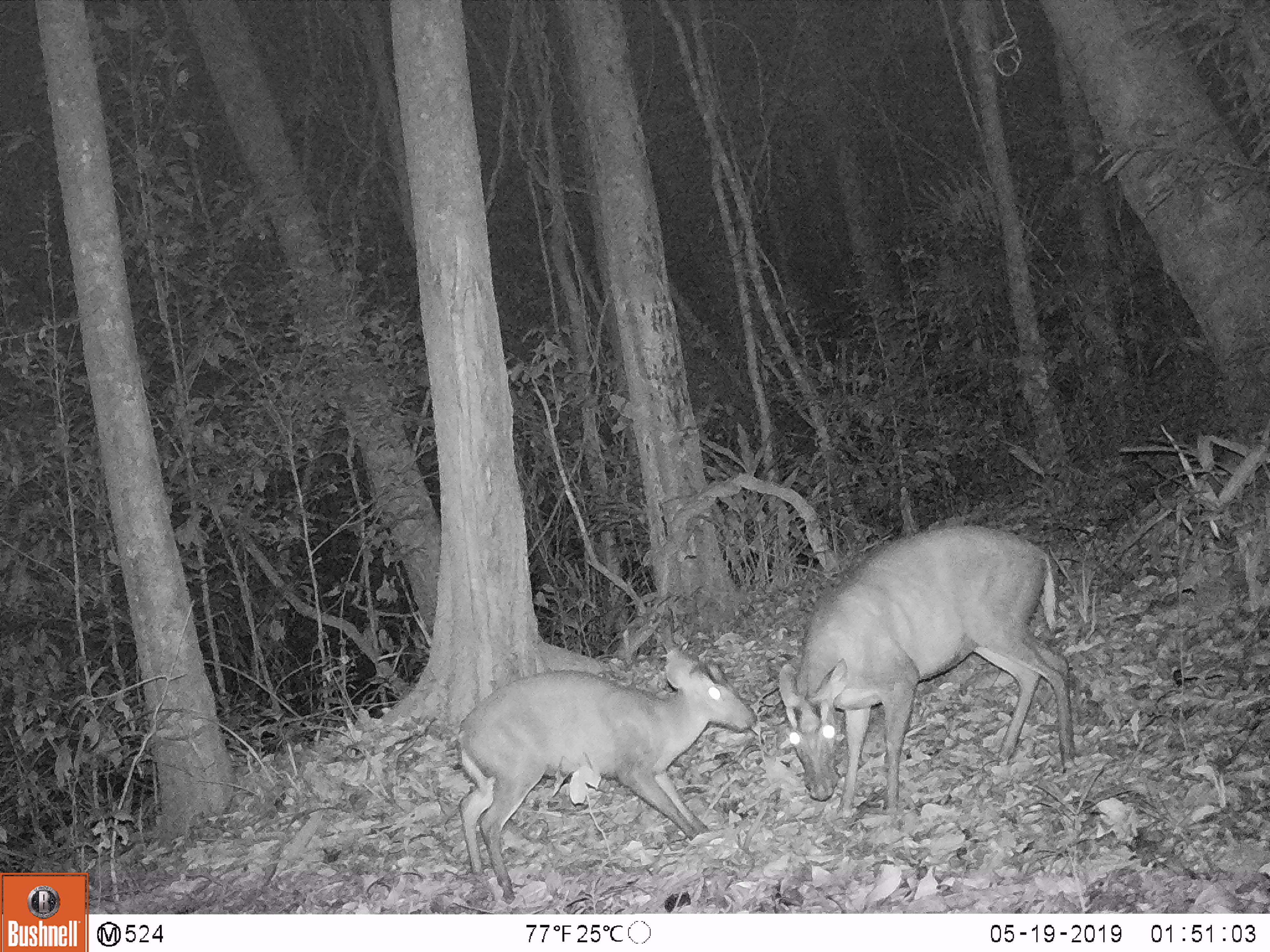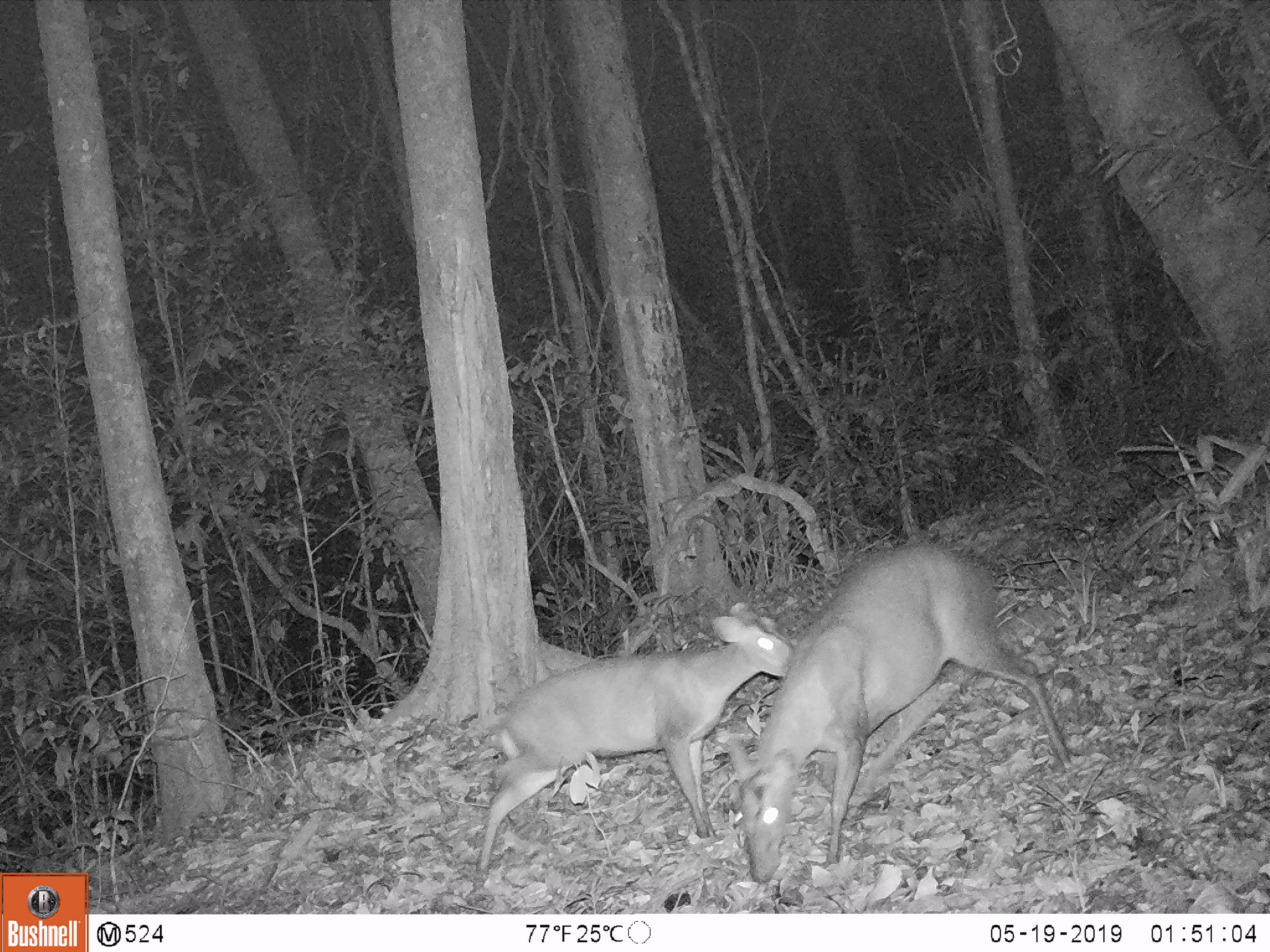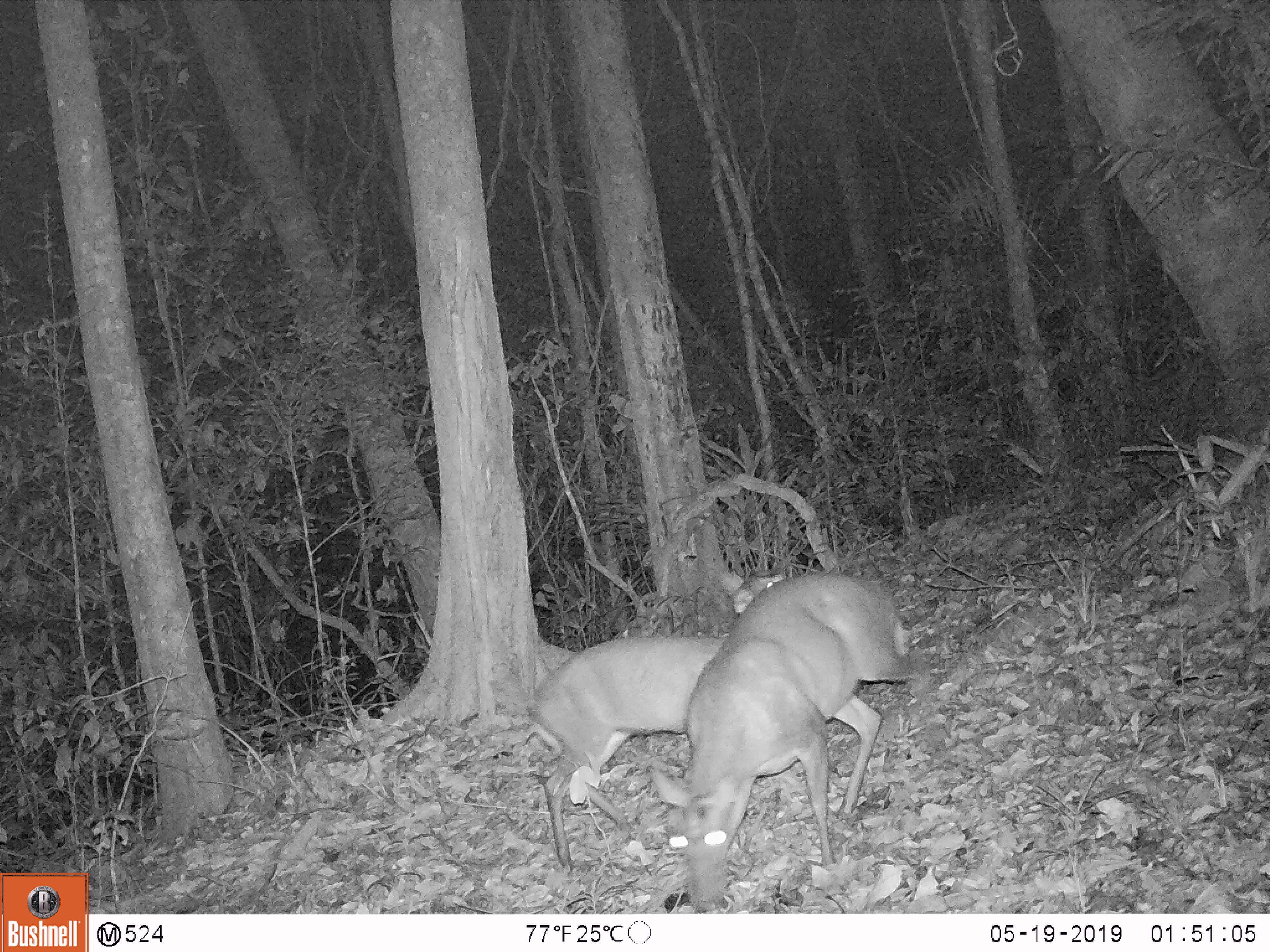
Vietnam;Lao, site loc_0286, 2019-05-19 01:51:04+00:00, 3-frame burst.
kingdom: Animalia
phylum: Chordata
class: Mammalia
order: Artiodactyla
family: Cervidae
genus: Muntiacus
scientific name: Muntiacus rooseveltorum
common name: roosevelt's muntjac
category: roosevelts muntjac group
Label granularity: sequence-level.